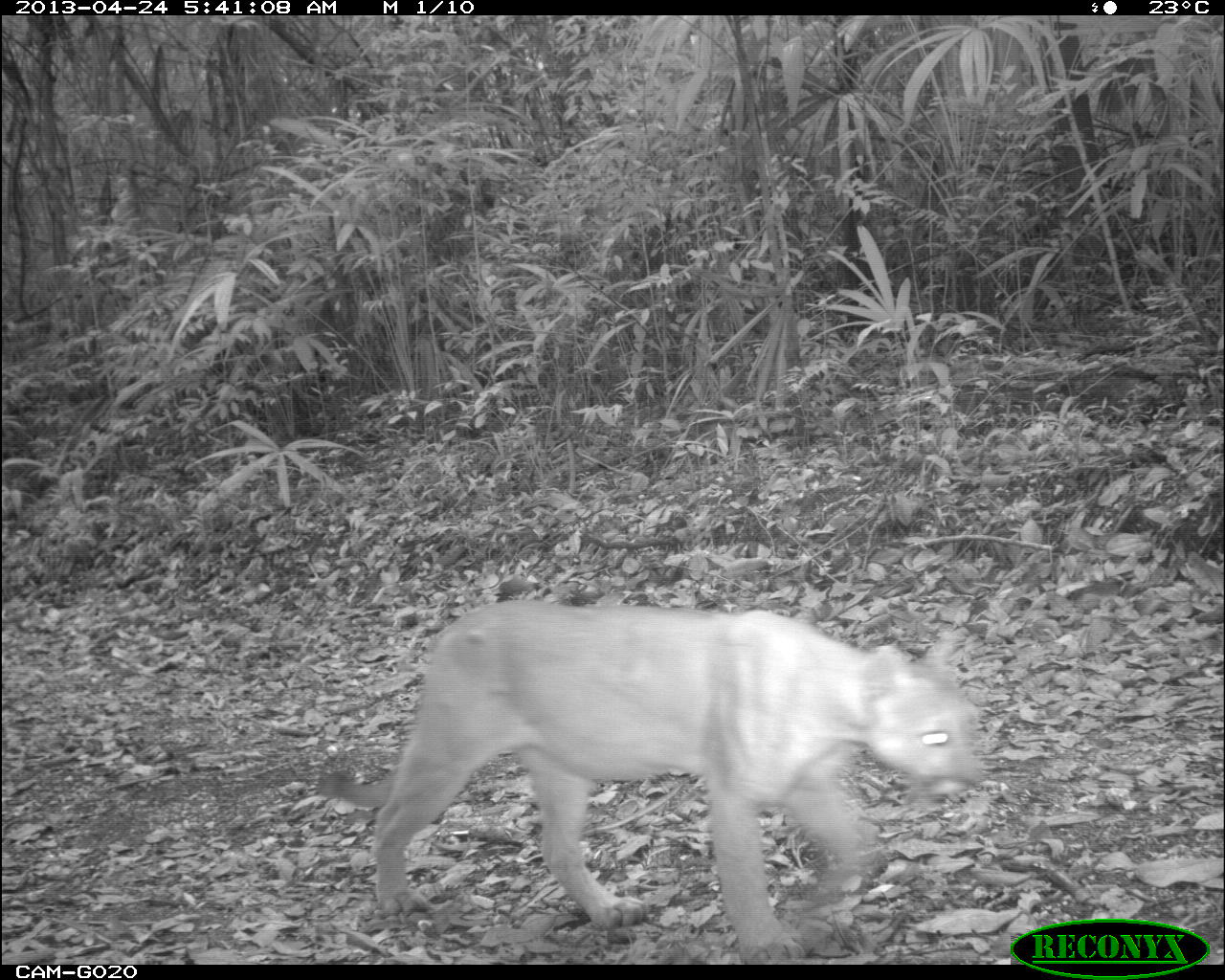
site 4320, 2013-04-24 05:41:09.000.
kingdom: Animalia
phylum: Chordata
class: Mammalia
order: Carnivora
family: Felidae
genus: Puma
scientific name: Puma concolor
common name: mountain lion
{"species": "Puma concolor (mountain lion)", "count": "1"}